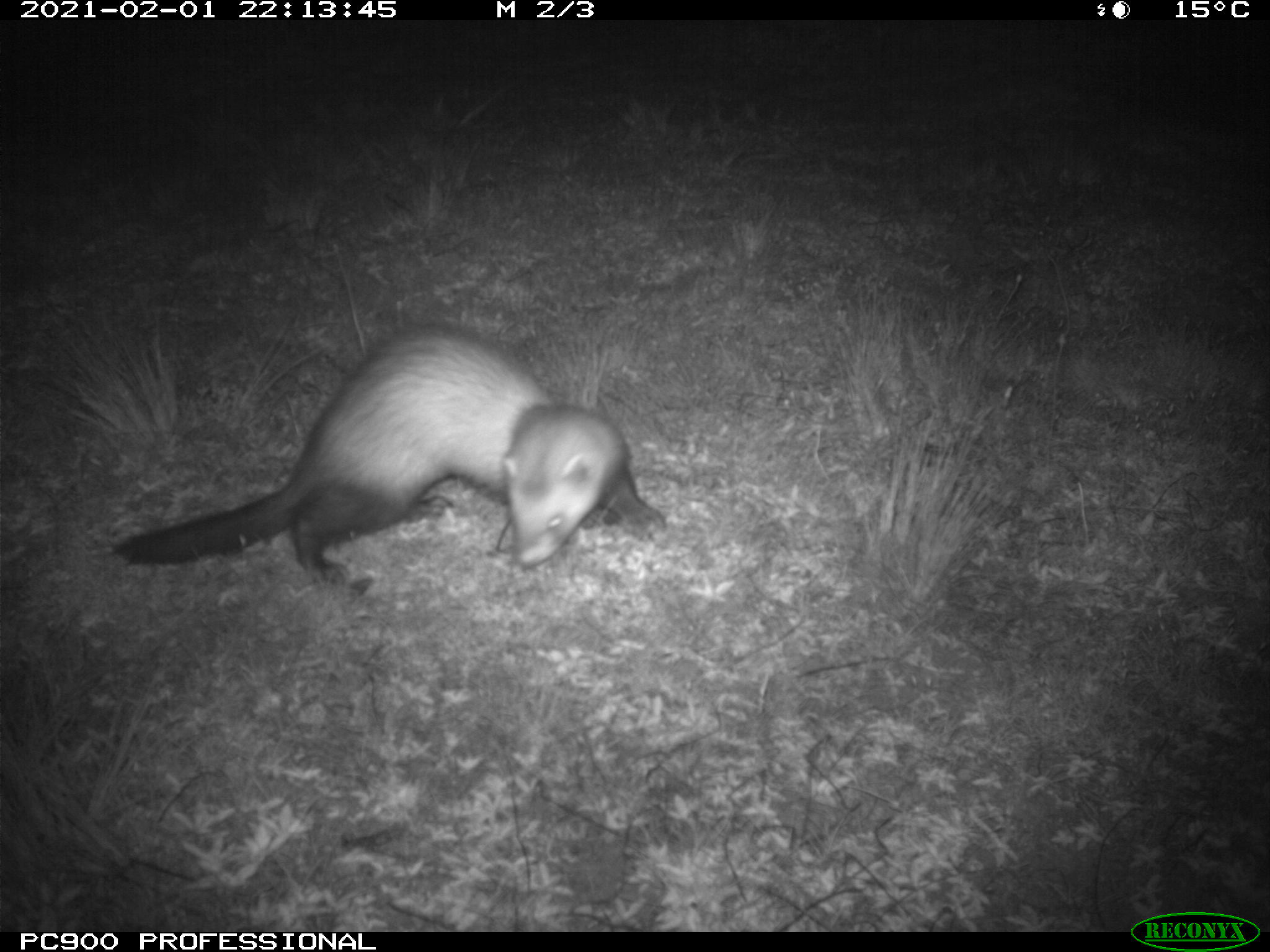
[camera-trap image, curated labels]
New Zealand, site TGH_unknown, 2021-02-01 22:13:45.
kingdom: Animalia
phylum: Chordata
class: Mammalia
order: Carnivora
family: Mustelidae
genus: Mustela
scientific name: Mustela furo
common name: ferret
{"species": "ferret (Mustela furo)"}